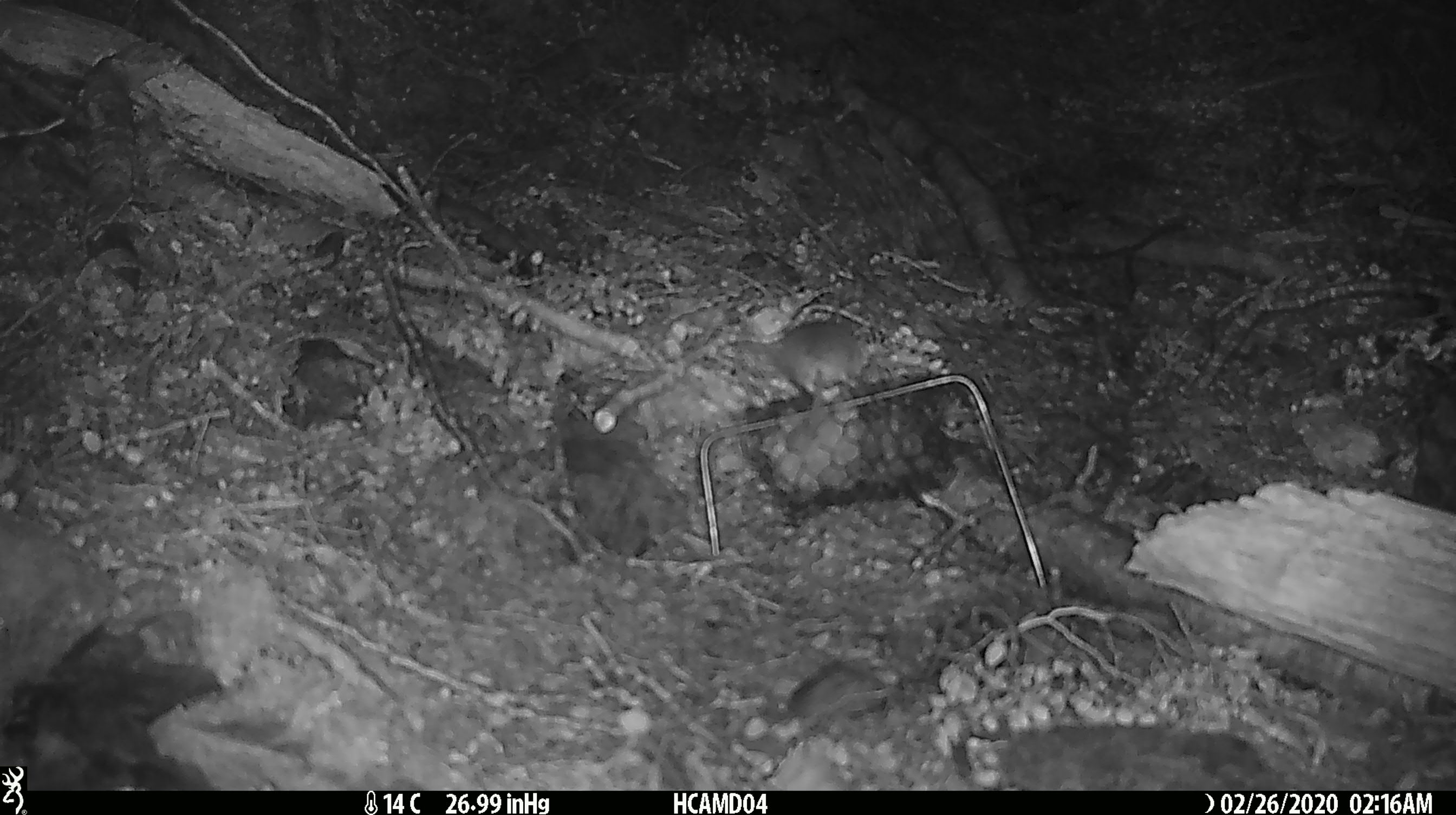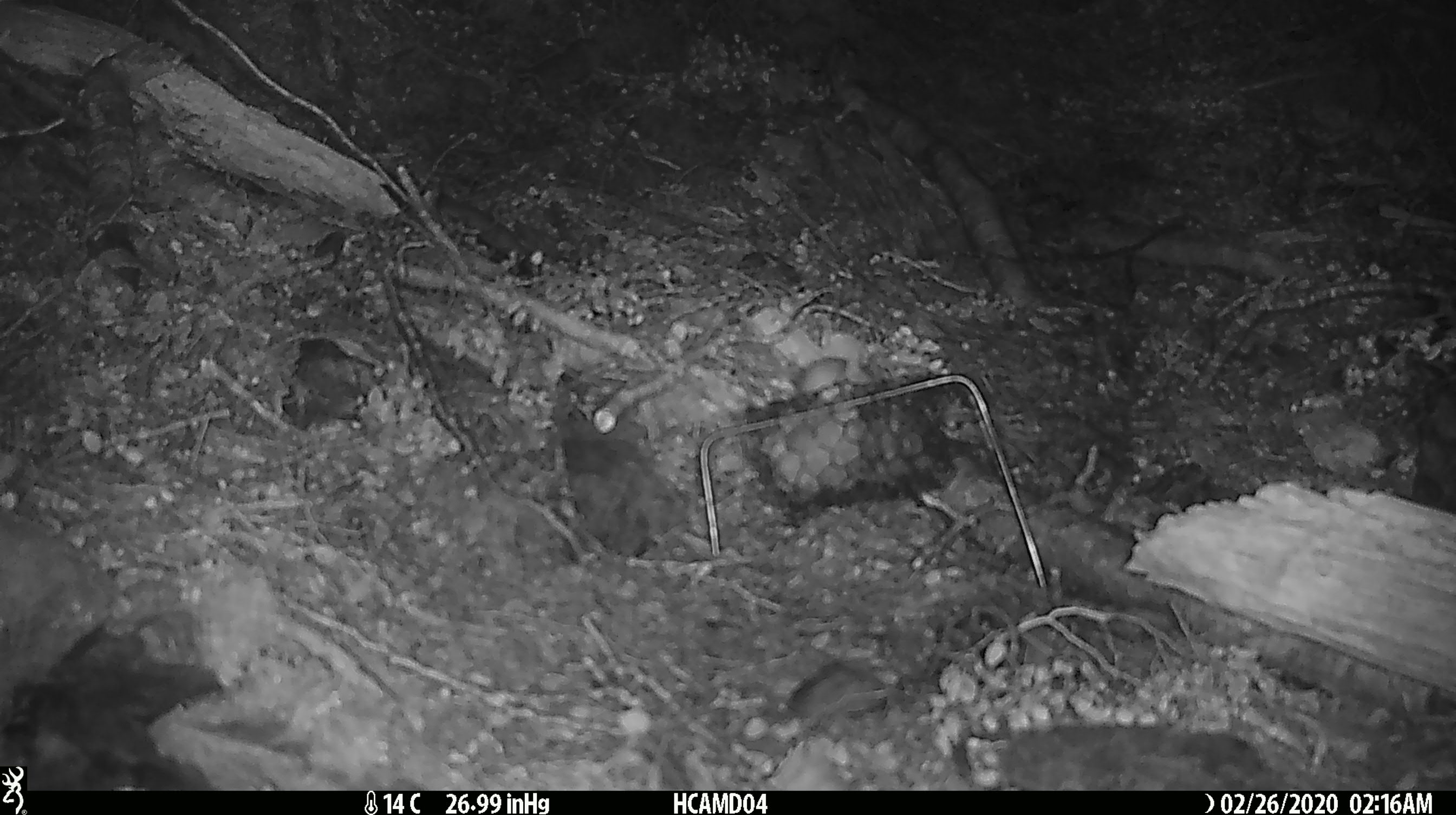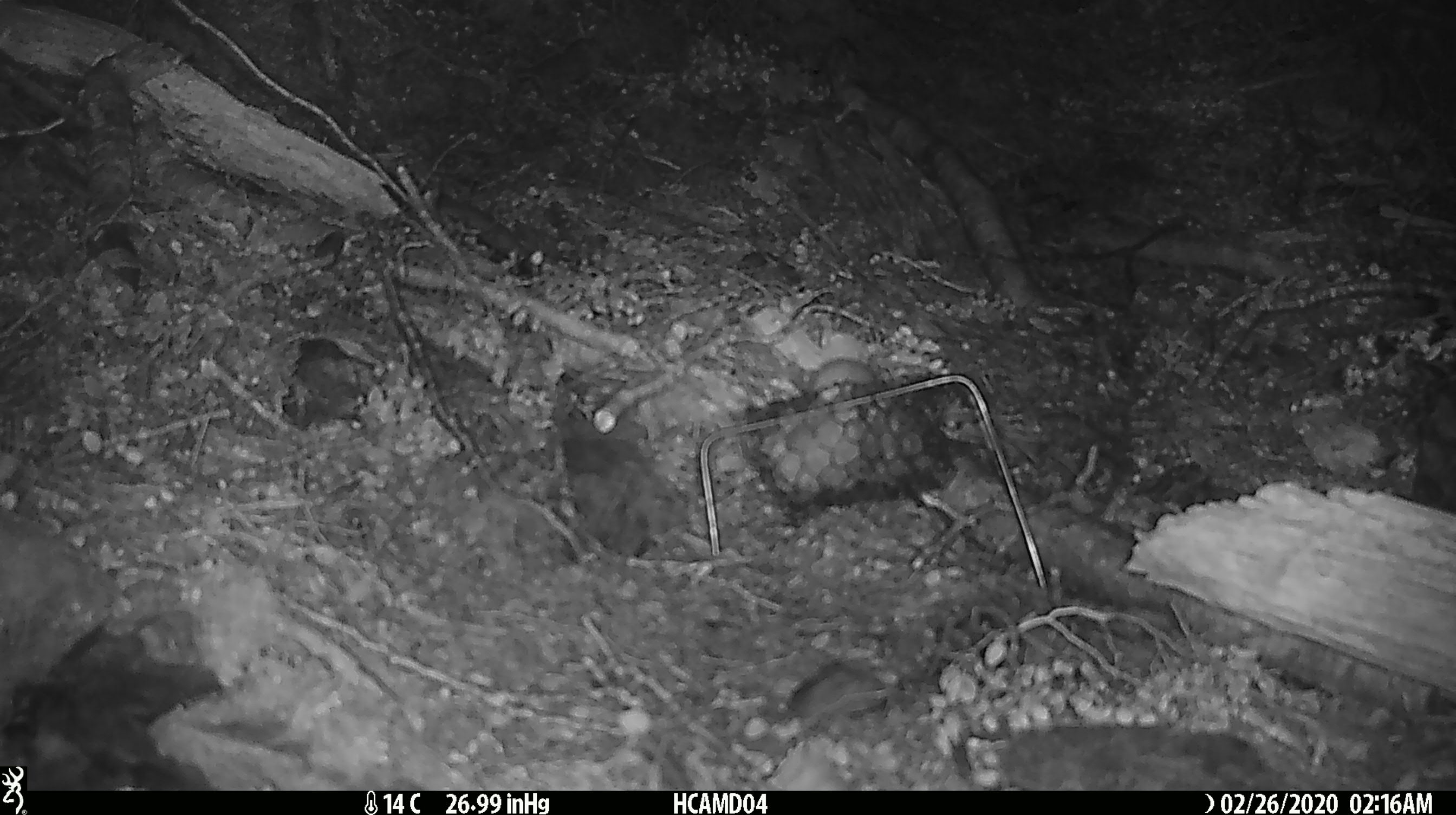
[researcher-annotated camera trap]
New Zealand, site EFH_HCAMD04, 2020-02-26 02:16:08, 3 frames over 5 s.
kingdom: Animalia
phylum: Chordata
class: Mammalia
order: Rodentia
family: Muridae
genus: Mus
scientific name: Mus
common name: mouse